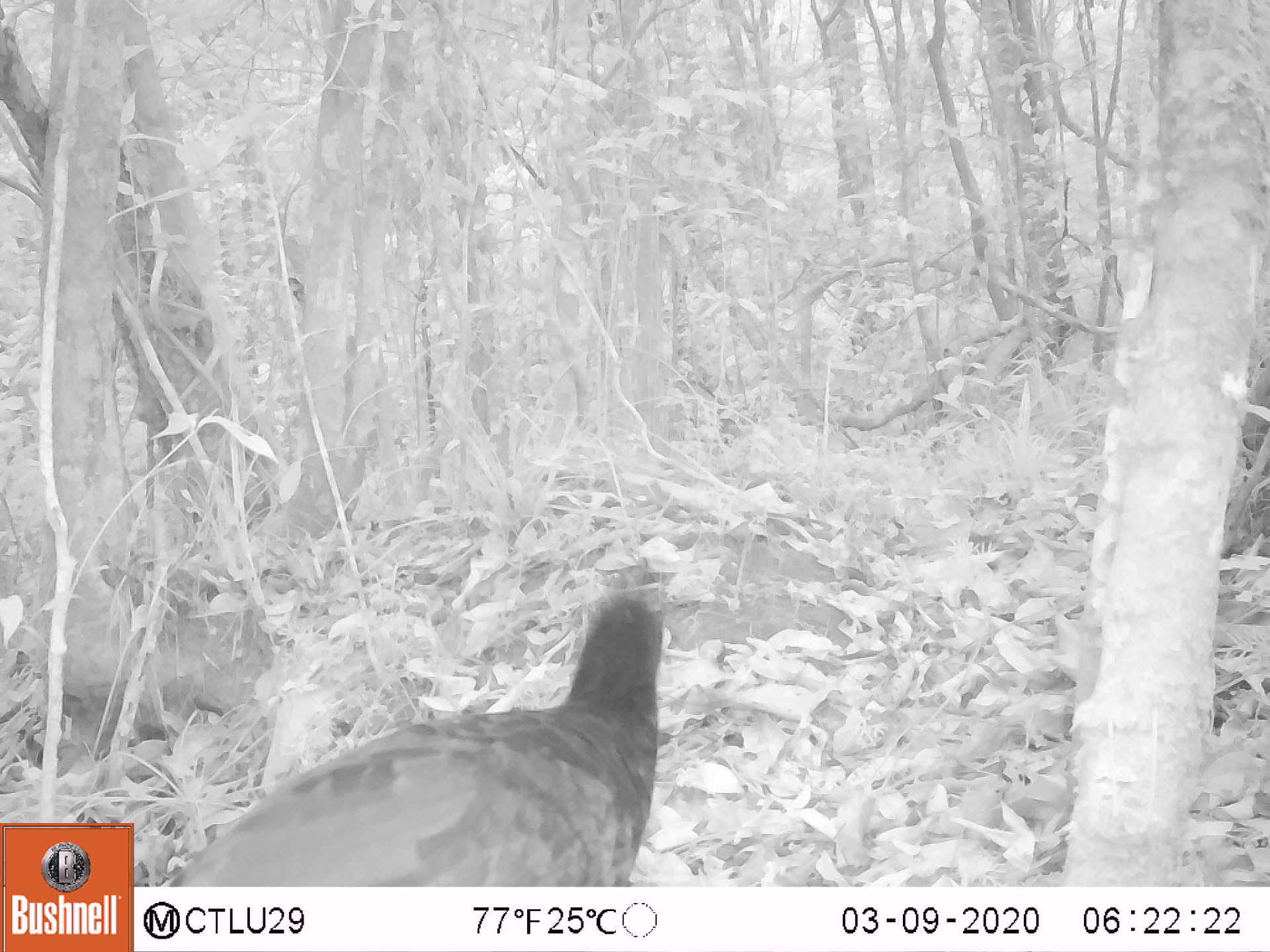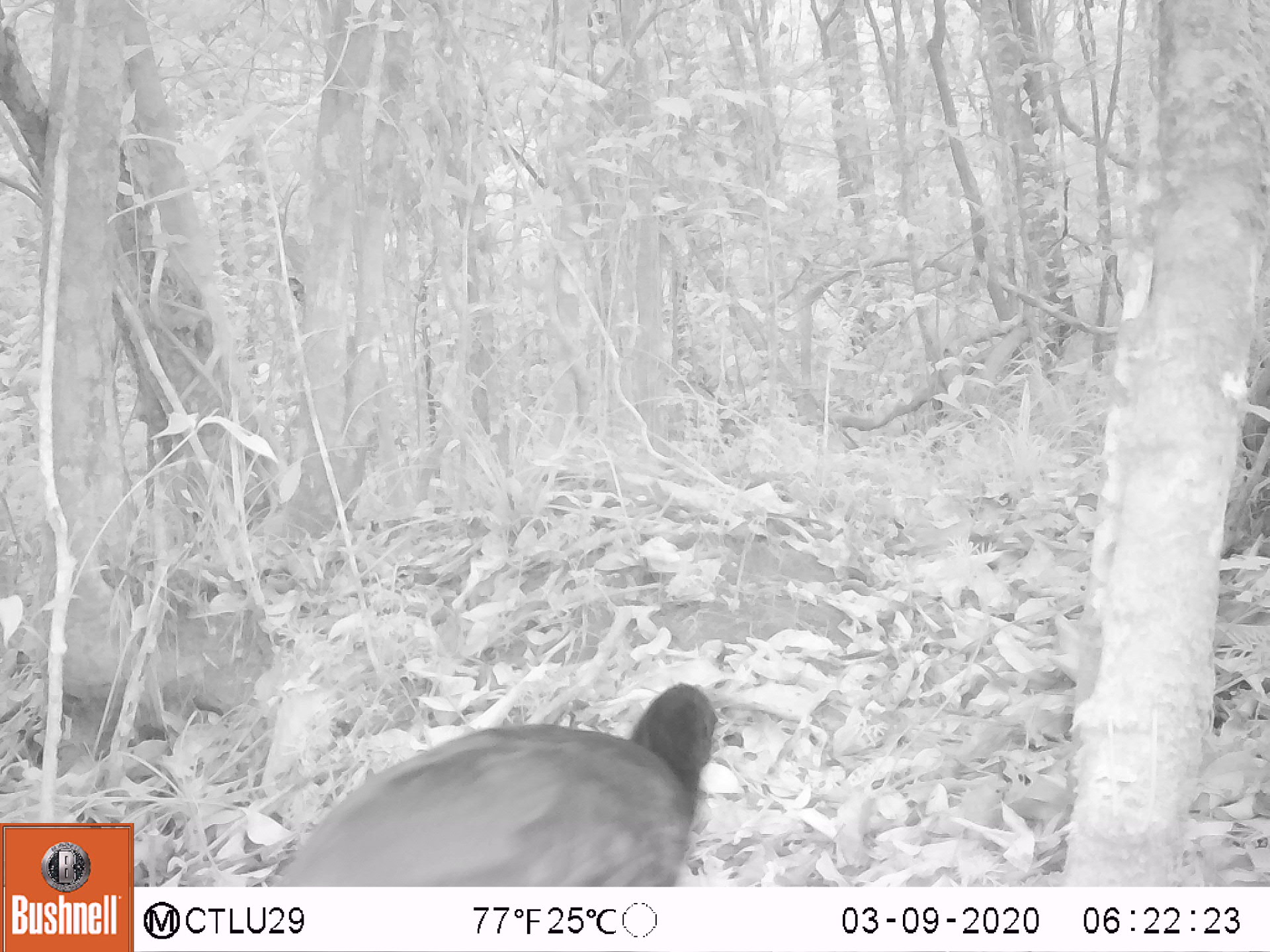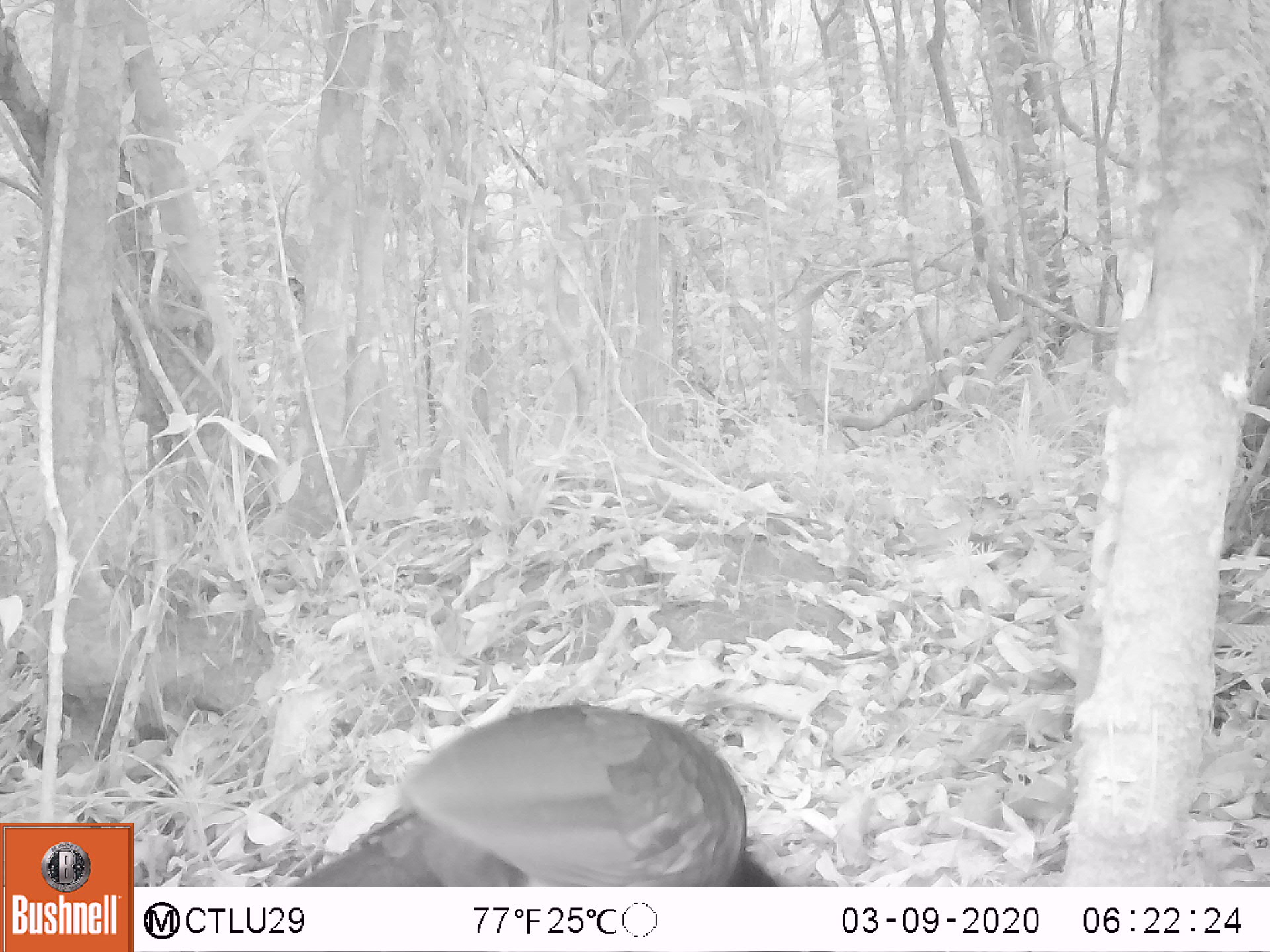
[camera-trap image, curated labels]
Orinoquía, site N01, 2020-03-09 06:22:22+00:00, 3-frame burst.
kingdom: Animalia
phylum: Chordata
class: Aves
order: Galliformes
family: Cracidae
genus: Mitu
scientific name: Mitu salvini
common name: salvin's currasow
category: salvins curassow